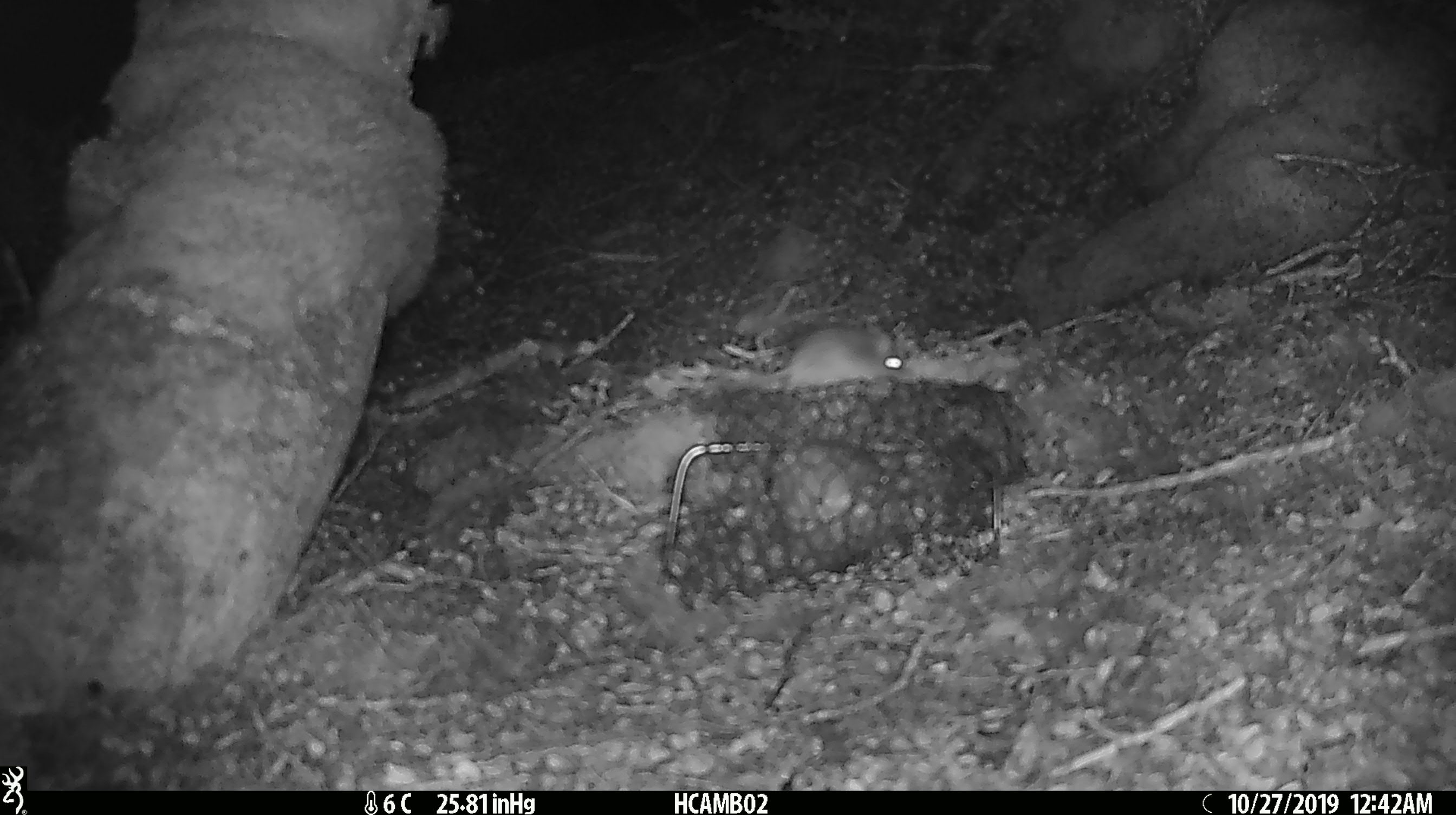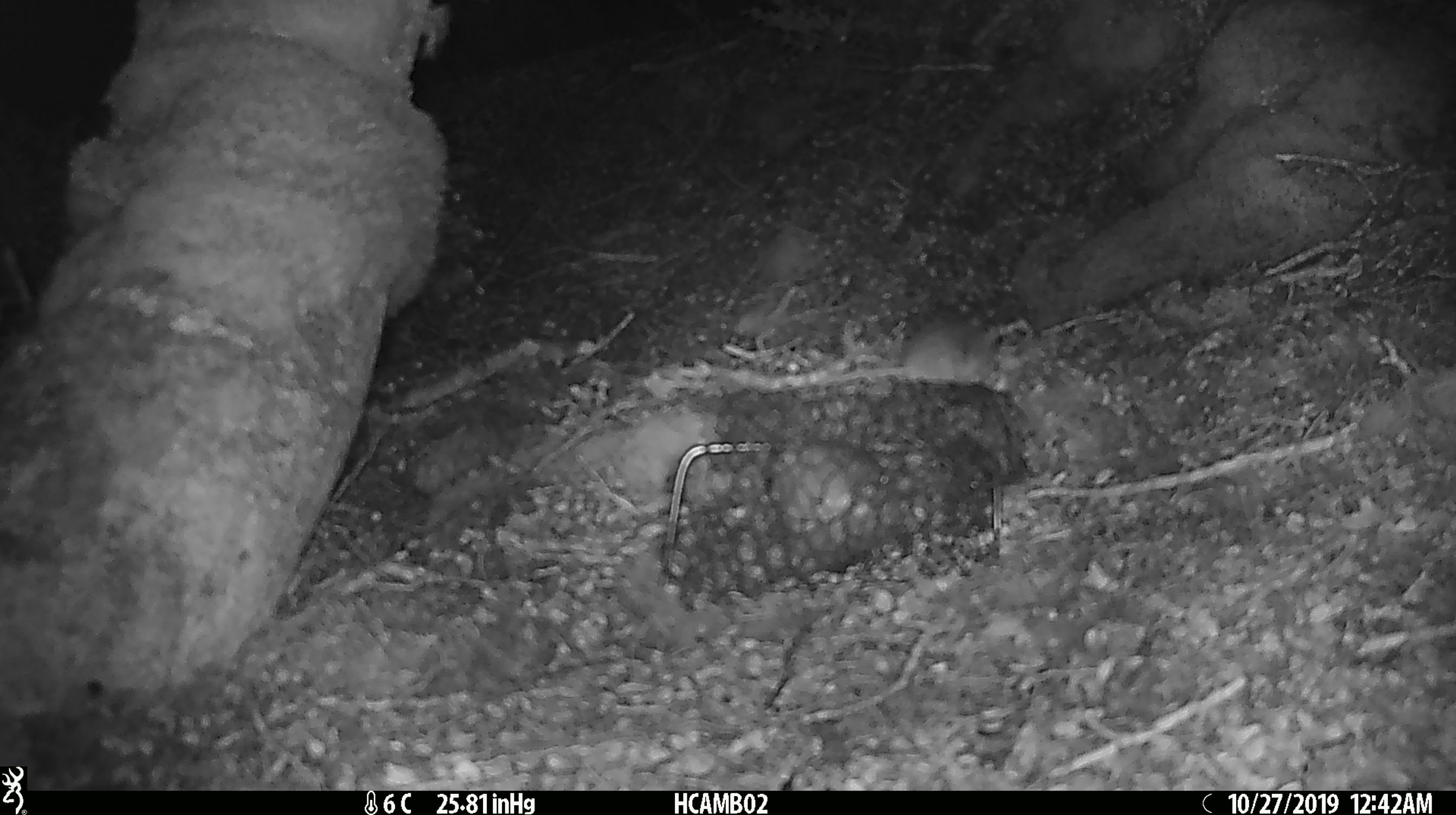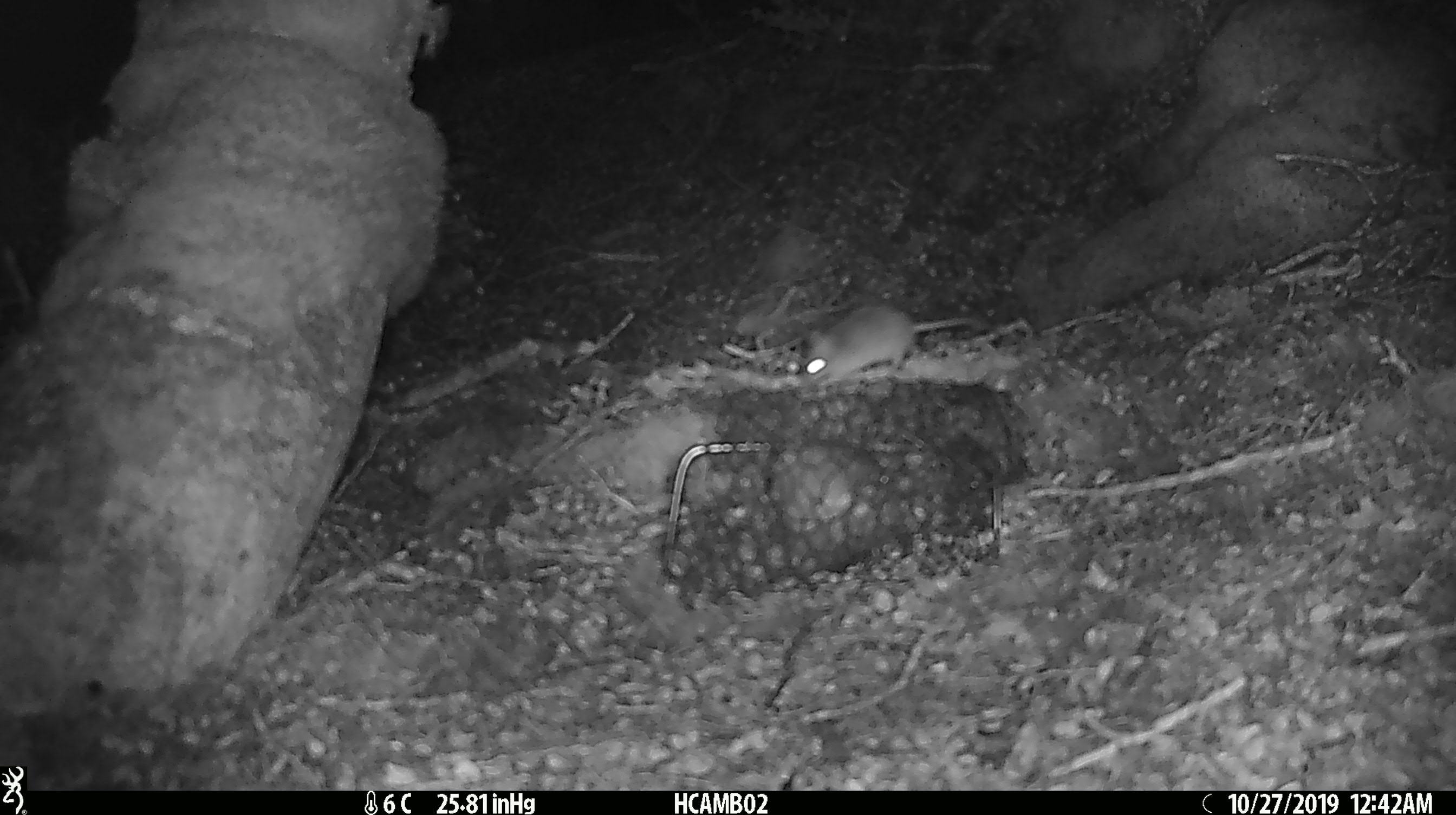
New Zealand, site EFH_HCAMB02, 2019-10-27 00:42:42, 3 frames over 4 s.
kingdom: Animalia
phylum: Chordata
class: Mammalia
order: Rodentia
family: Muridae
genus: Mus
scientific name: Mus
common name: mouse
Mouse (Mus).